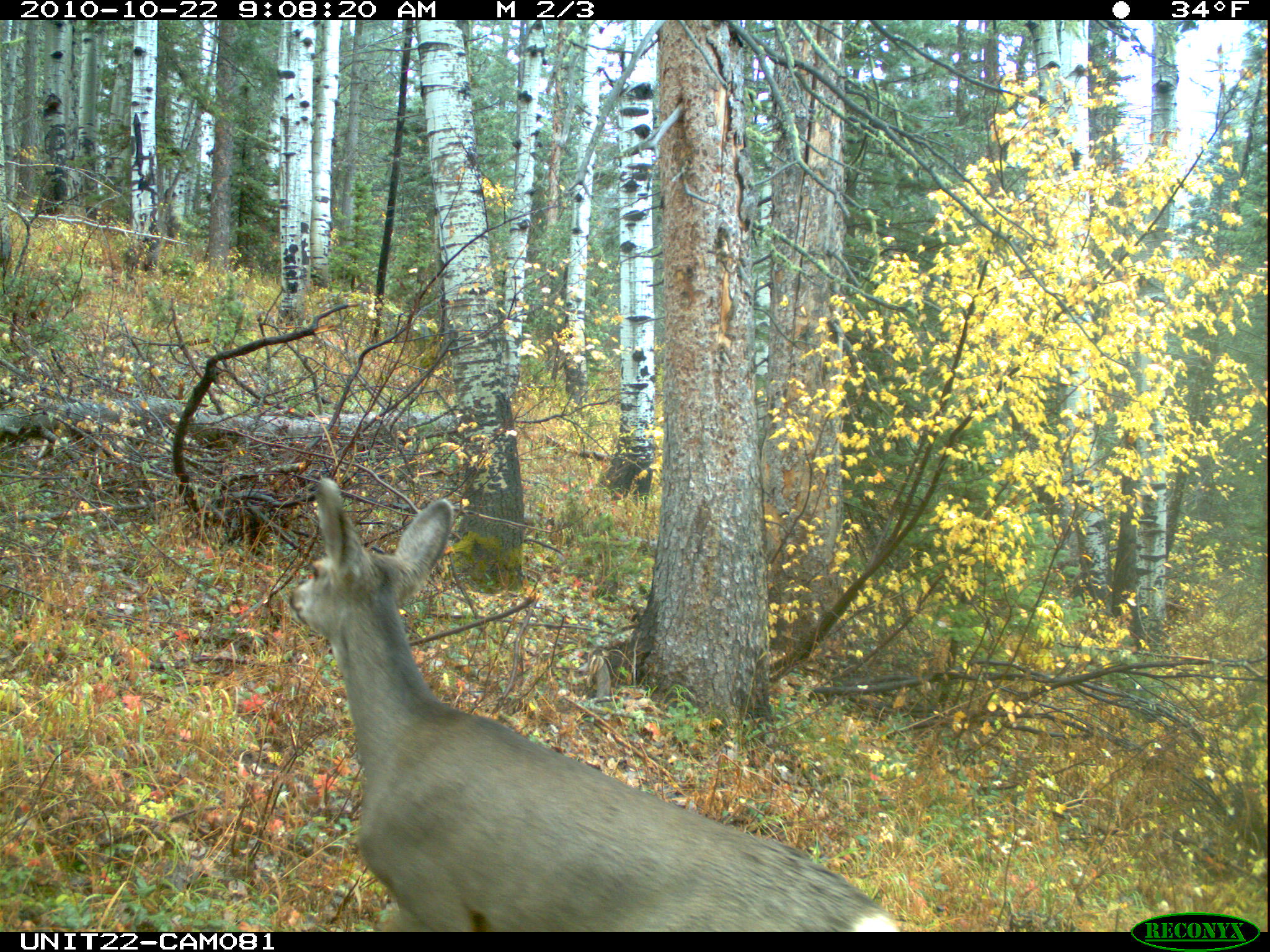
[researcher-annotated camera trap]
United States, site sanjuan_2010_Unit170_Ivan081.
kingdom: Animalia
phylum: Chordata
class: Mammalia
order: Artiodactyla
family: Cervidae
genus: Odocoileus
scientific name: Odocoileus hemionus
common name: mule deer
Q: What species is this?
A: Odocoileus hemionus (mule deer).